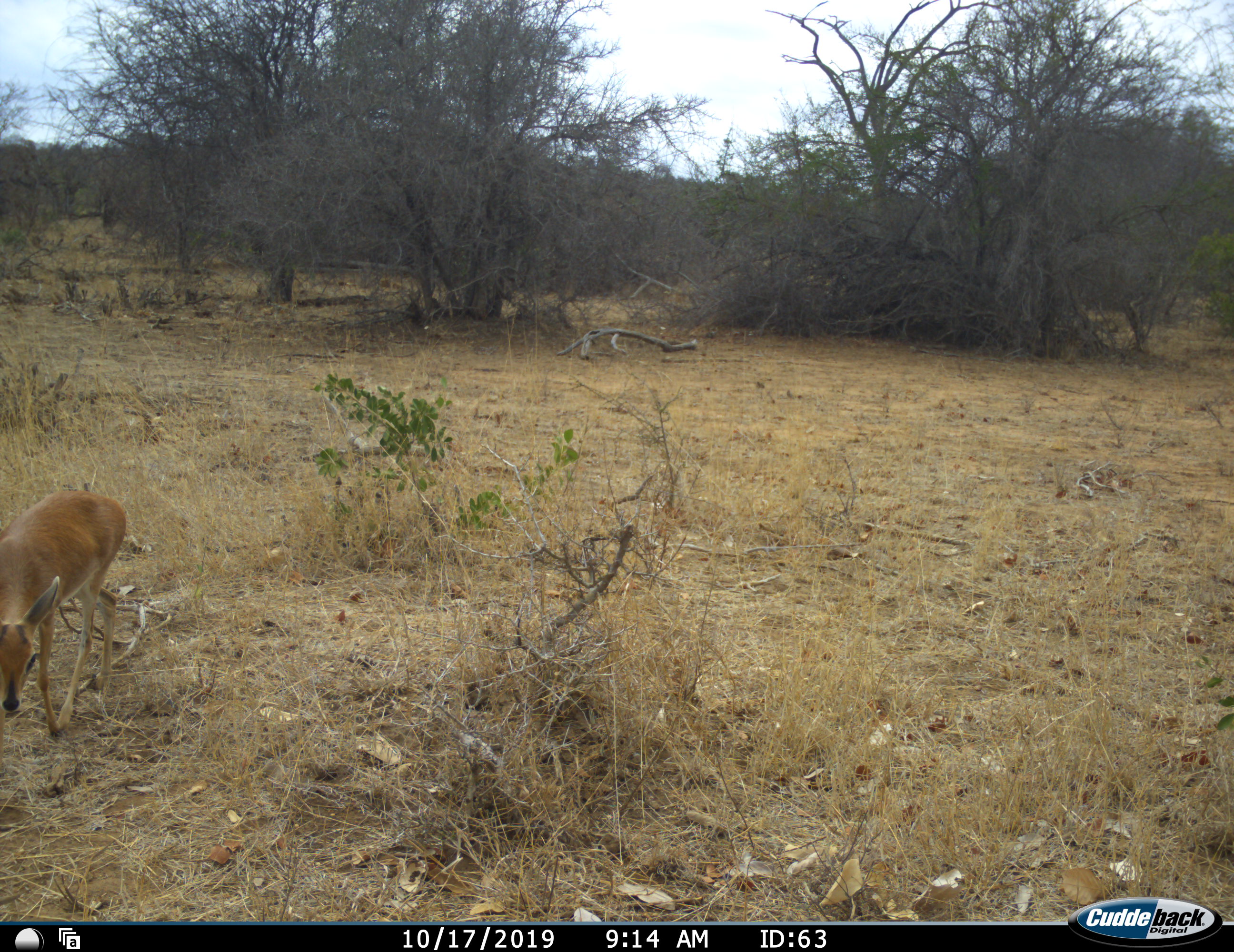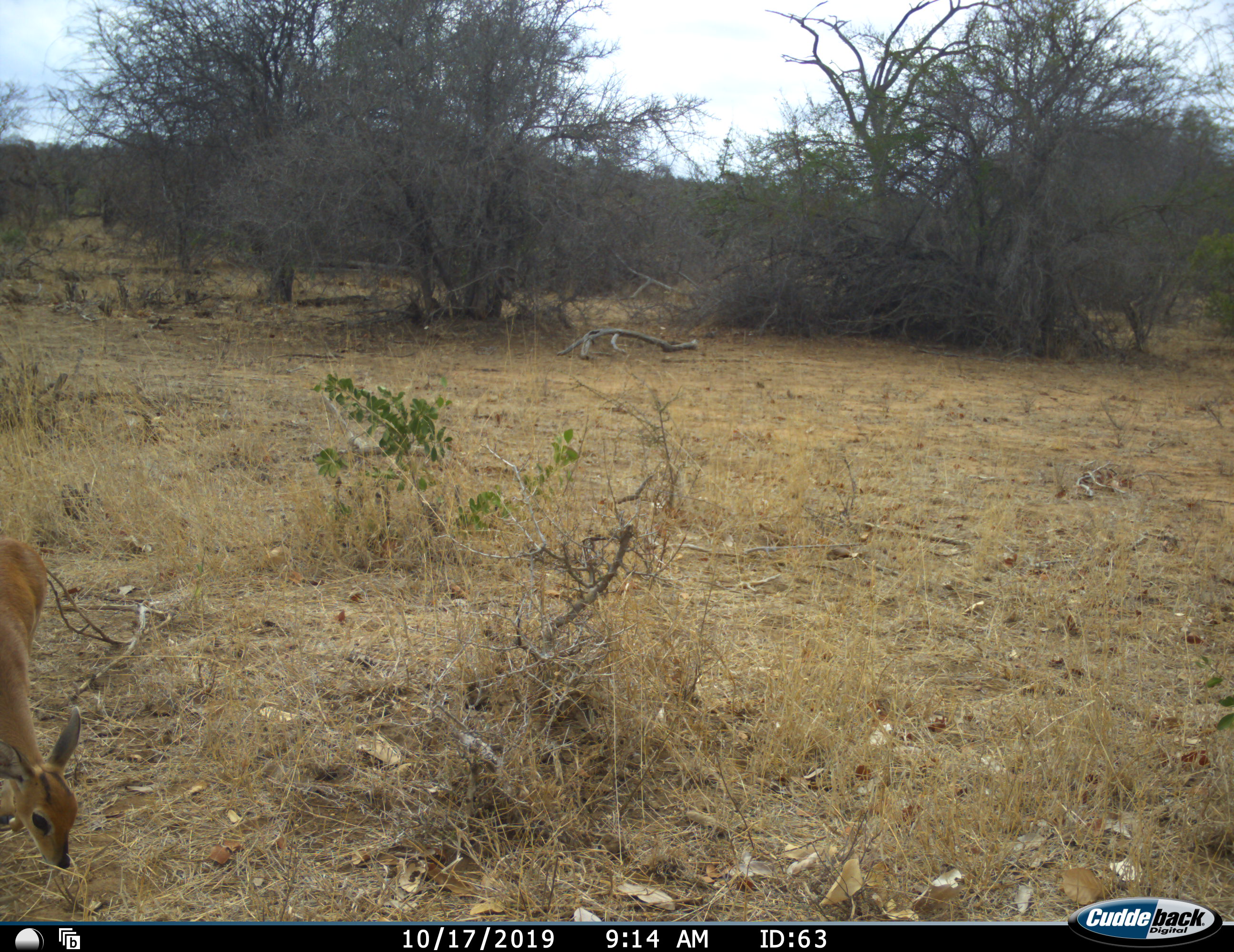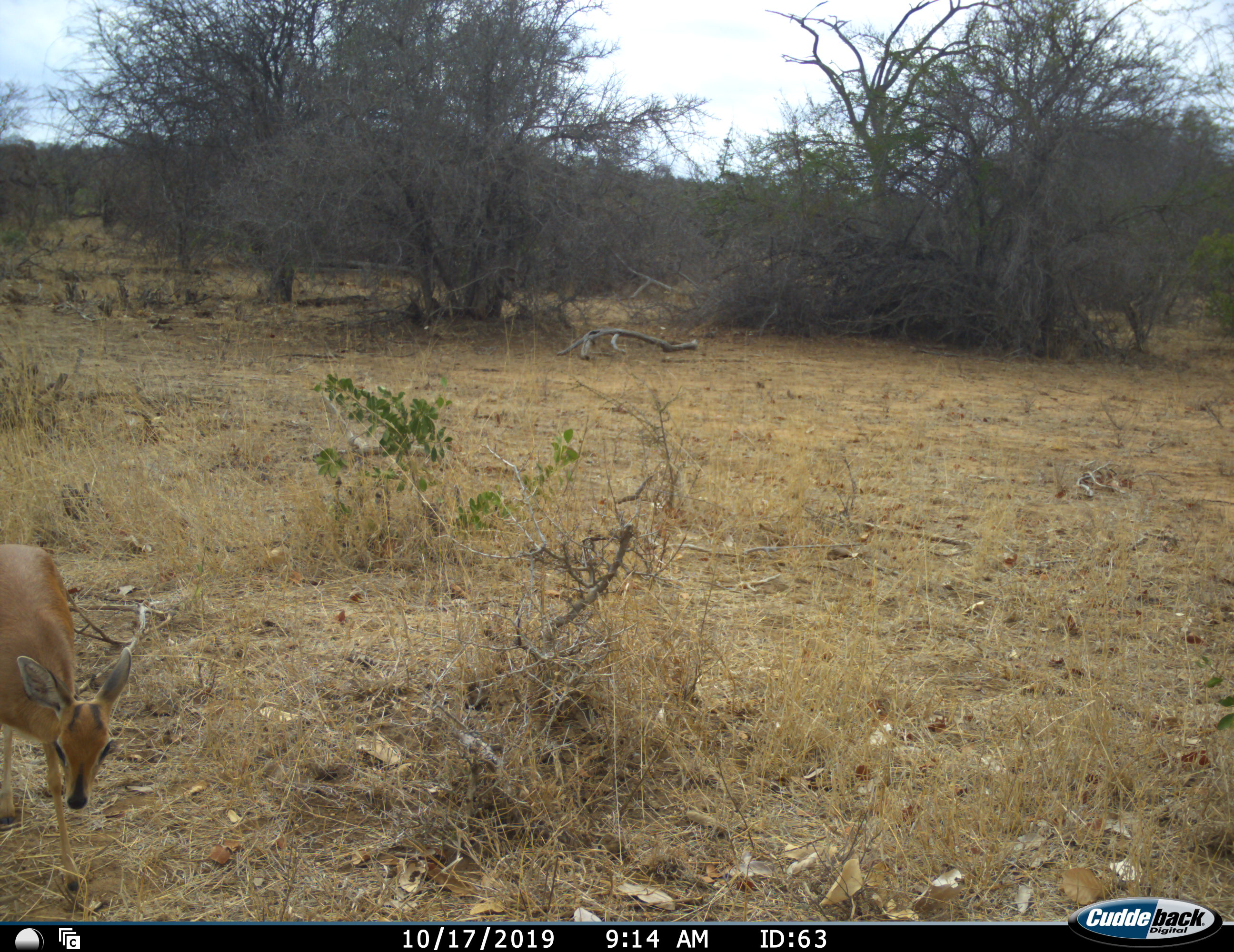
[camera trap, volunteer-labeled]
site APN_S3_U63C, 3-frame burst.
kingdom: Animalia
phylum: Chordata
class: Mammalia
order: Artiodactyla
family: Bovidae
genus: Raphicerus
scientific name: Raphicerus campestris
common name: steenbok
Steenbok (Raphicerus campestris), count 1. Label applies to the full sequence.